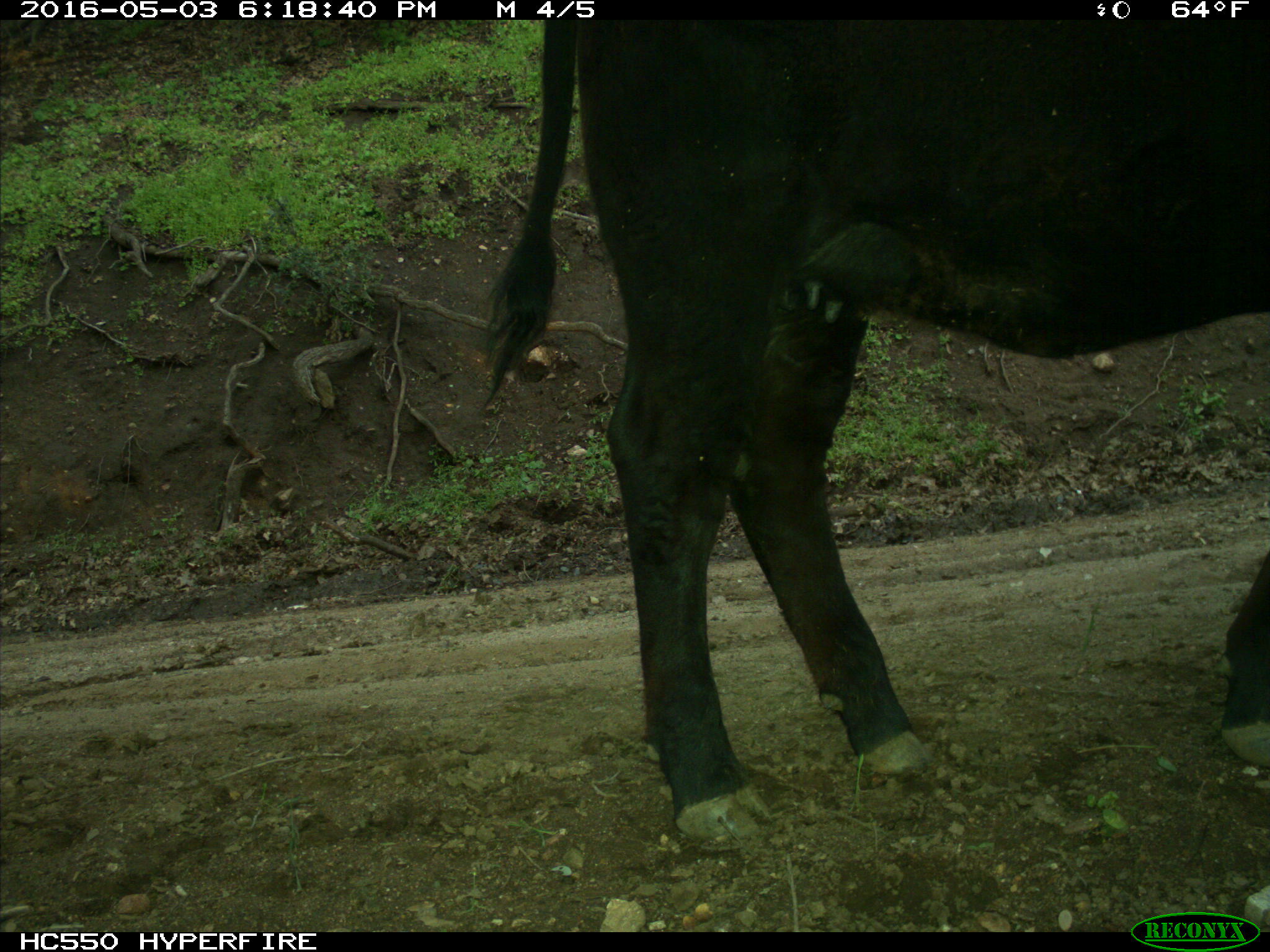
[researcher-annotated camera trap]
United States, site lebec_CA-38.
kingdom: Animalia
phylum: Chordata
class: Mammalia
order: Artiodactyla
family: Bovidae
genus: Bos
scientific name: Bos taurus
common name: domestic cow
Bos taurus (domestic cow).